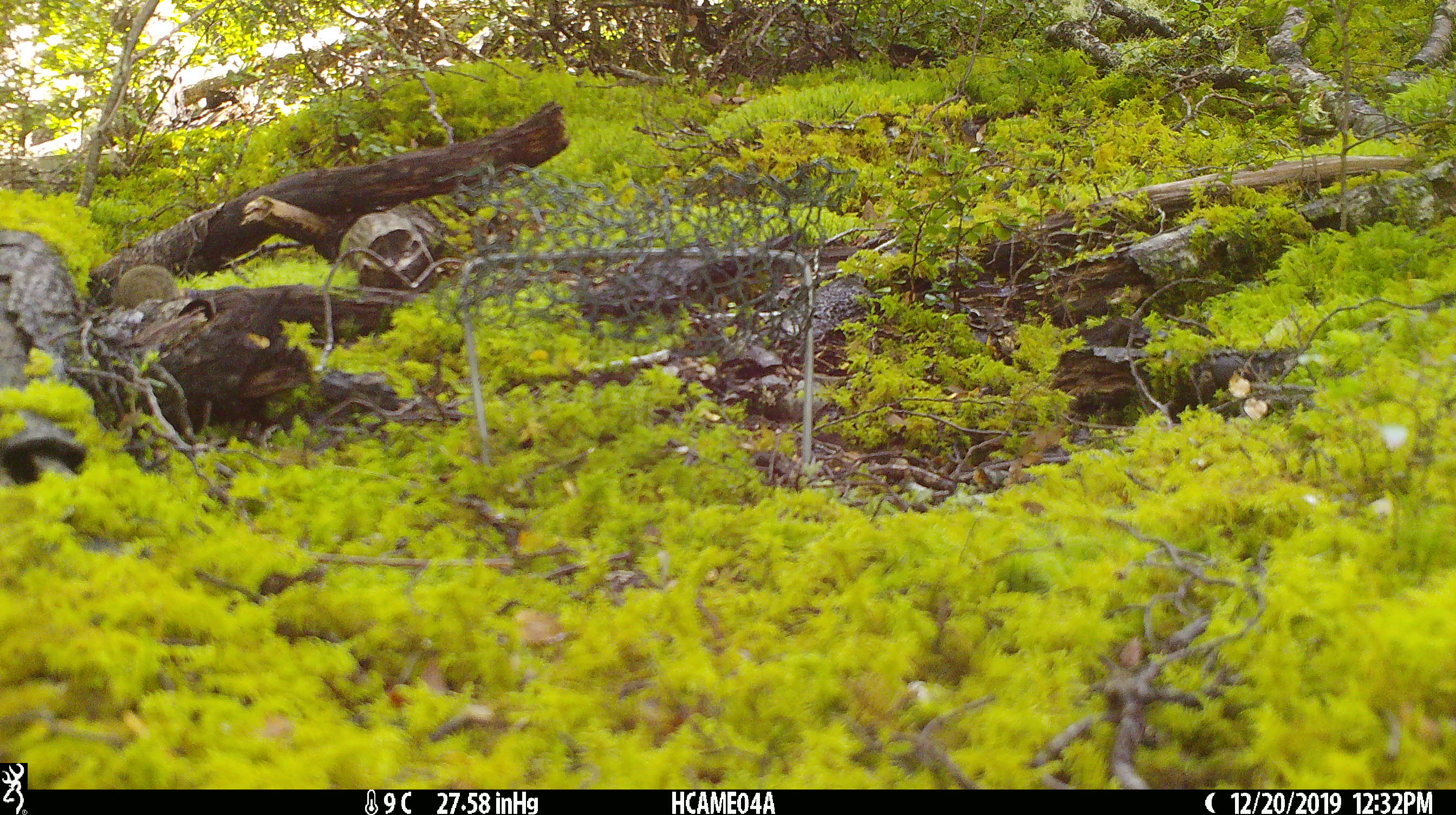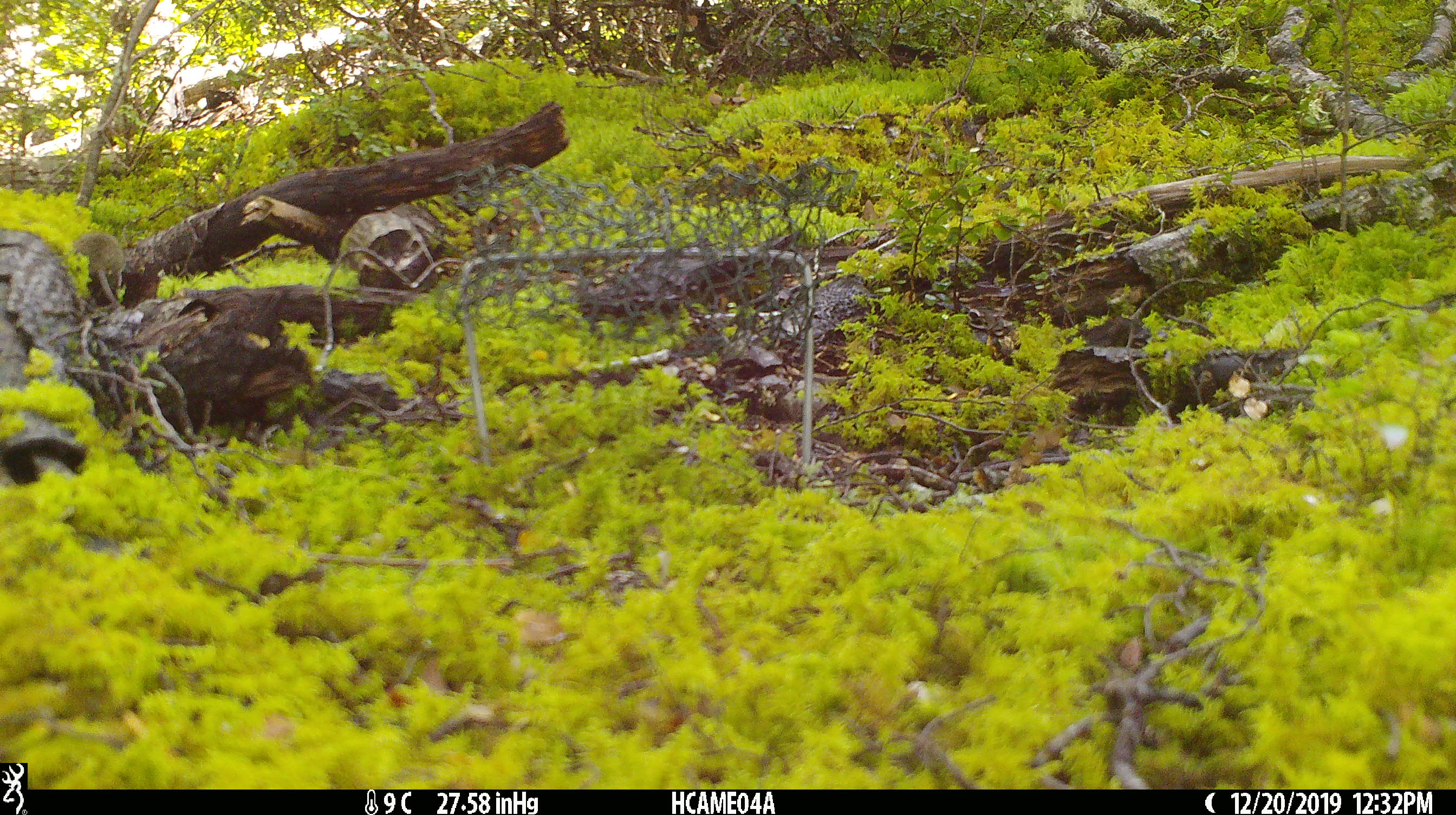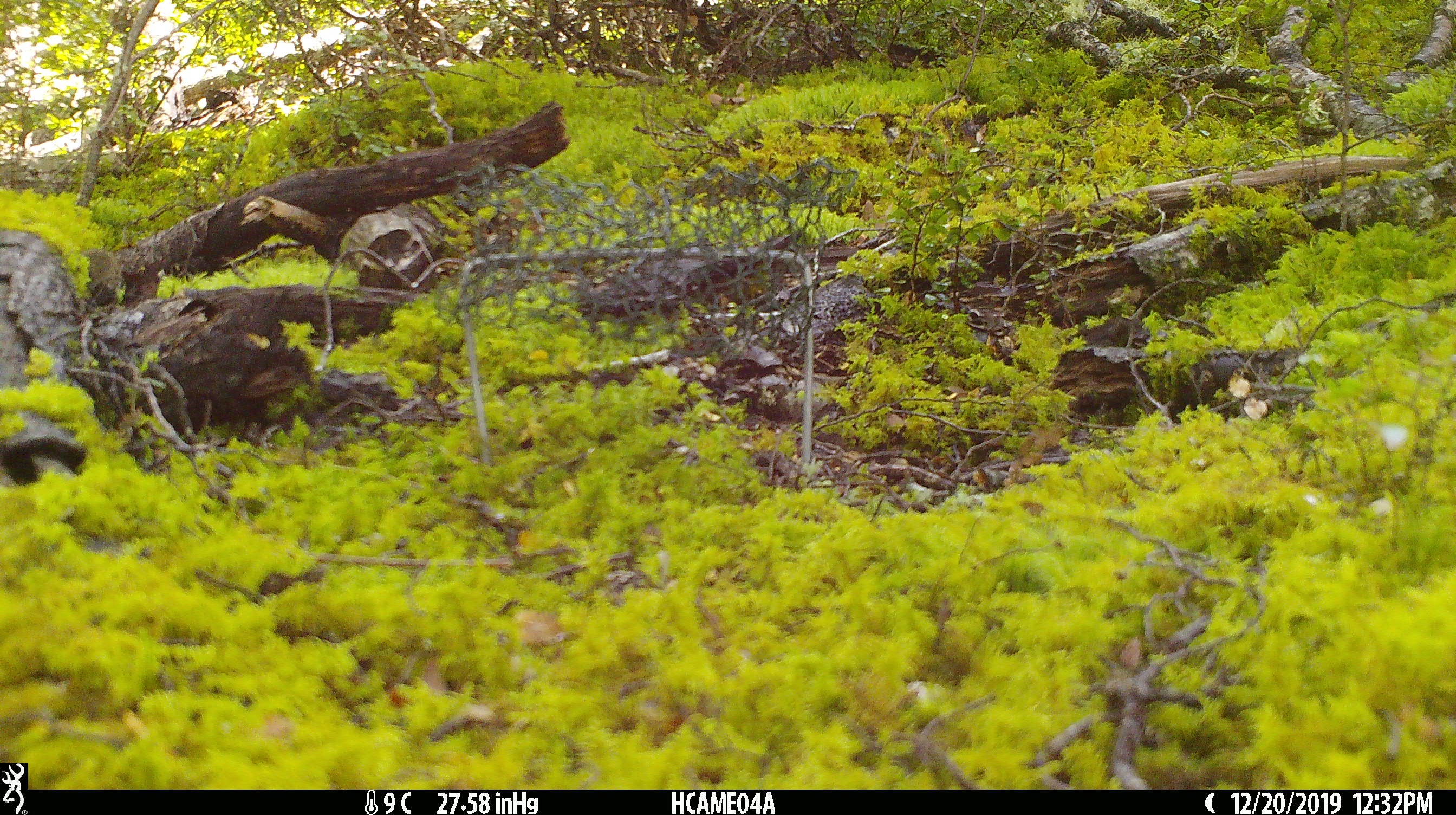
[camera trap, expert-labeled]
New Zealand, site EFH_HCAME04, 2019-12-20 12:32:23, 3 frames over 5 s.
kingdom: Animalia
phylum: Chordata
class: Mammalia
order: Rodentia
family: Muridae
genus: Mus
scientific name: Mus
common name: mouse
Mouse (Mus).